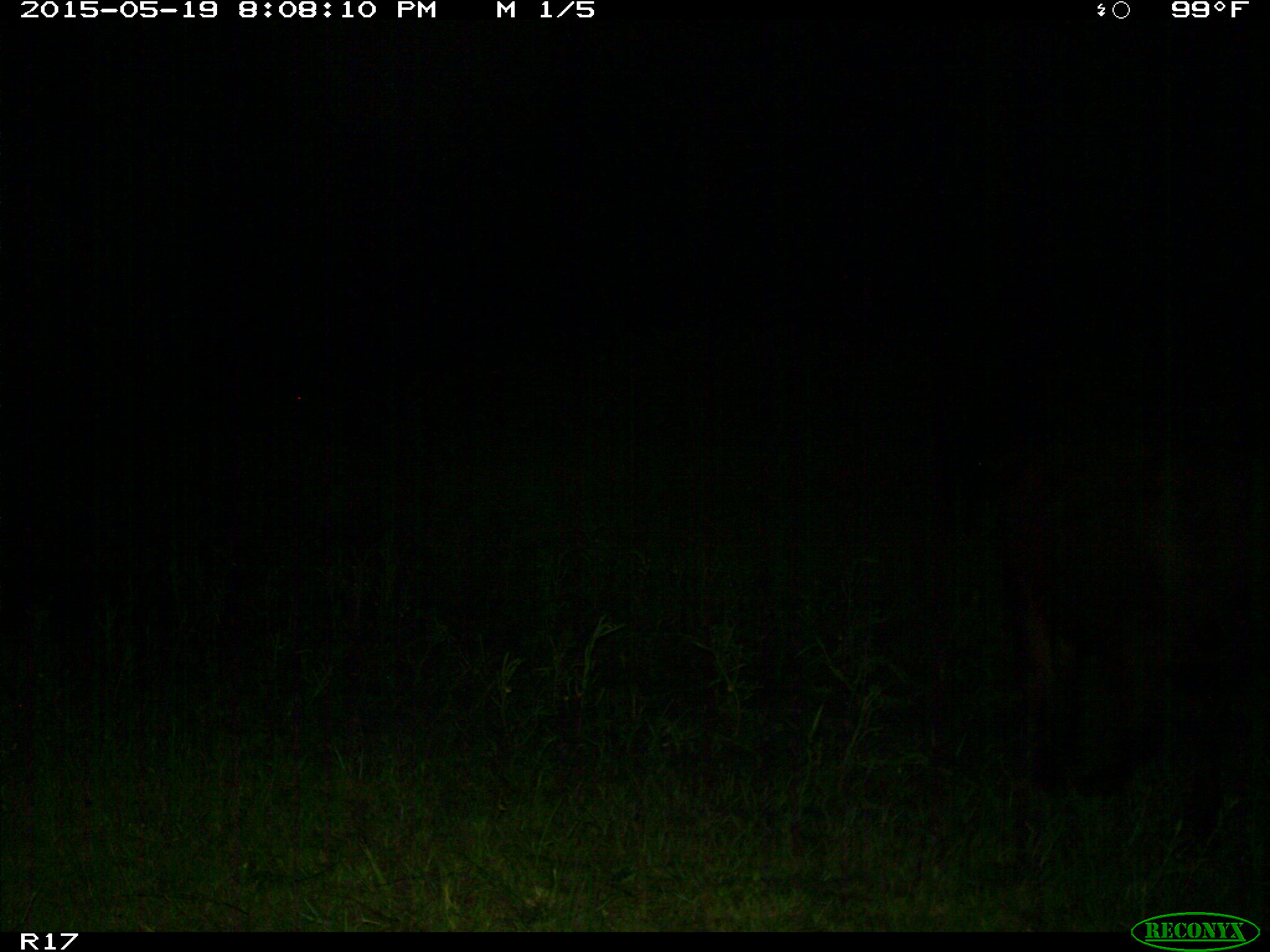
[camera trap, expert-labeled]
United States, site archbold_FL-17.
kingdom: Animalia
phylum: Chordata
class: Mammalia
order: Artiodactyla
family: Bovidae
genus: Bos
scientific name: Bos taurus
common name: domestic cow